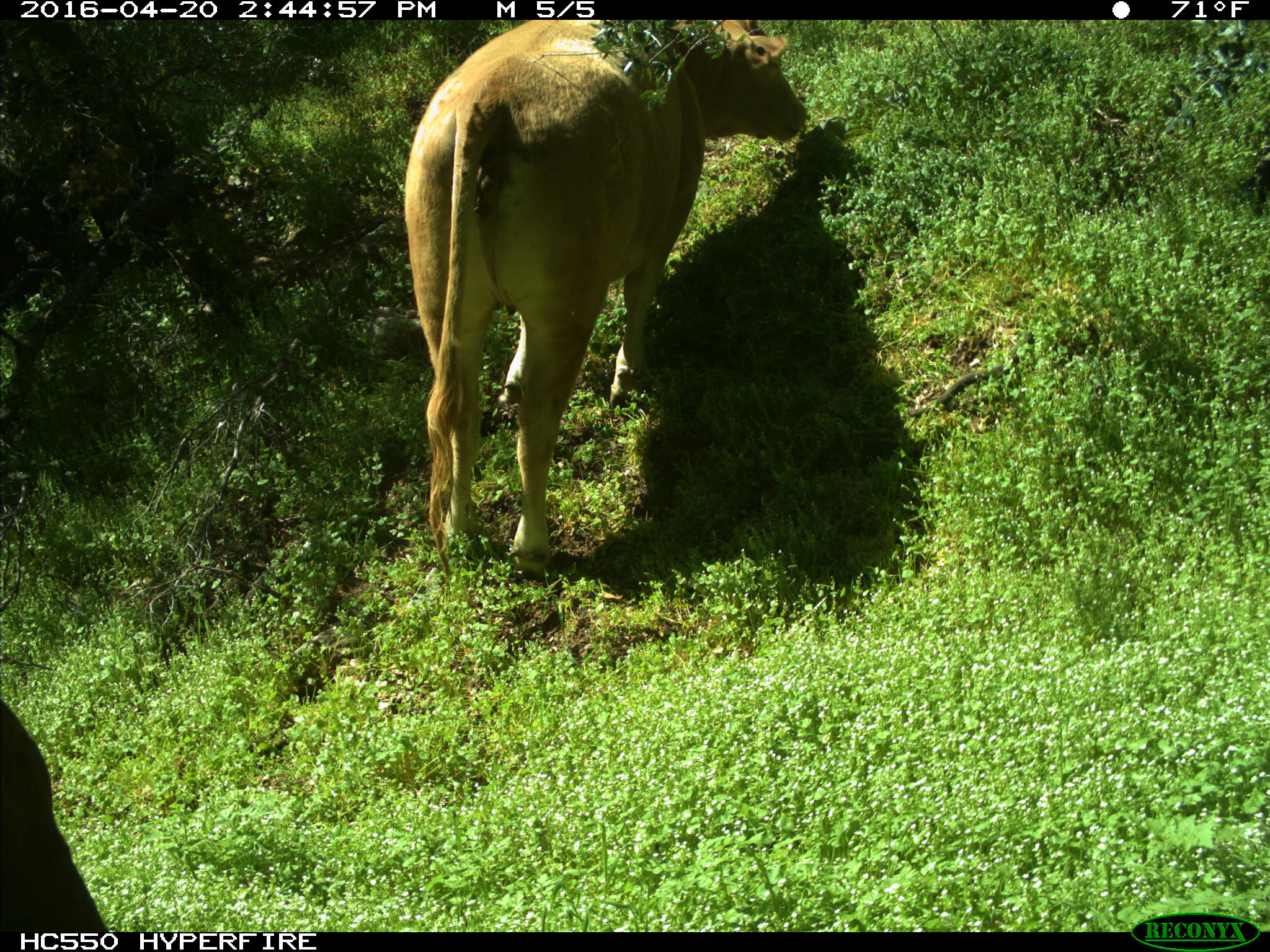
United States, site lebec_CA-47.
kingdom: Animalia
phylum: Chordata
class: Mammalia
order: Artiodactyla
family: Bovidae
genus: Bos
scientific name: Bos taurus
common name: domestic cow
Bos taurus (domestic cow).